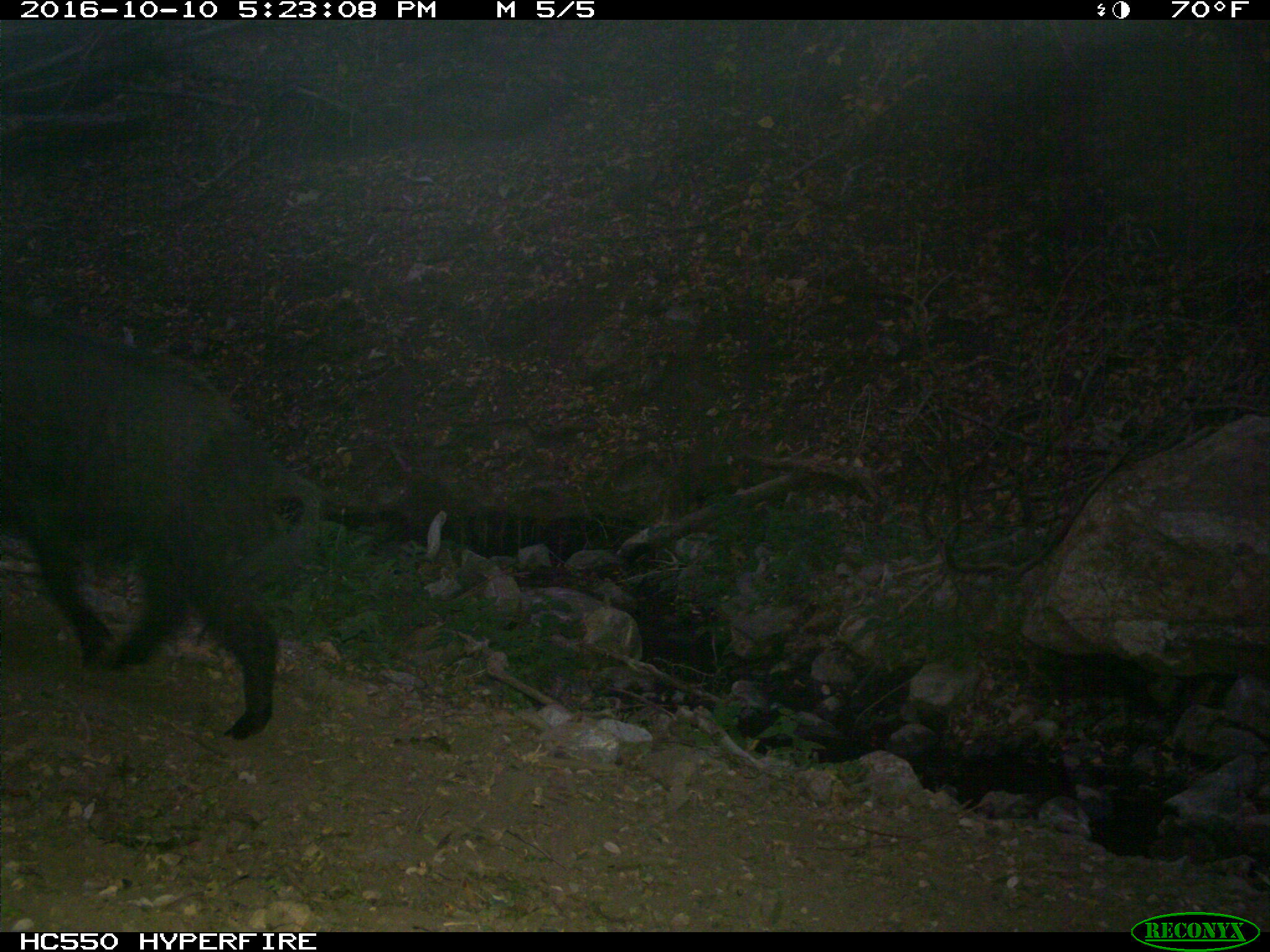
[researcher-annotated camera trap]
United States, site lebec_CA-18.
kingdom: Animalia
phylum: Chordata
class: Mammalia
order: Artiodactyla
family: Suidae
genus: Sus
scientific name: Sus scrofa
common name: wild boar